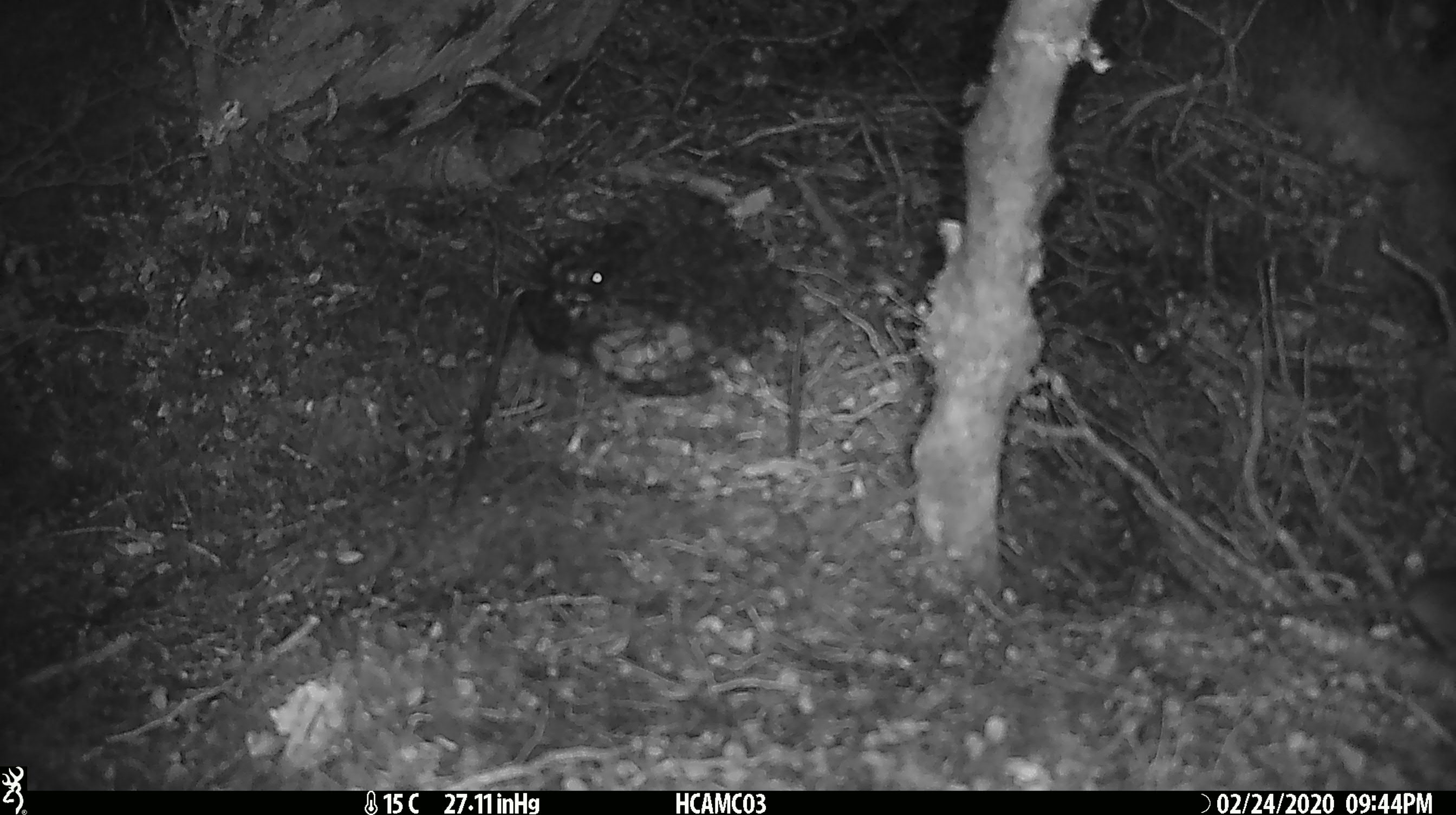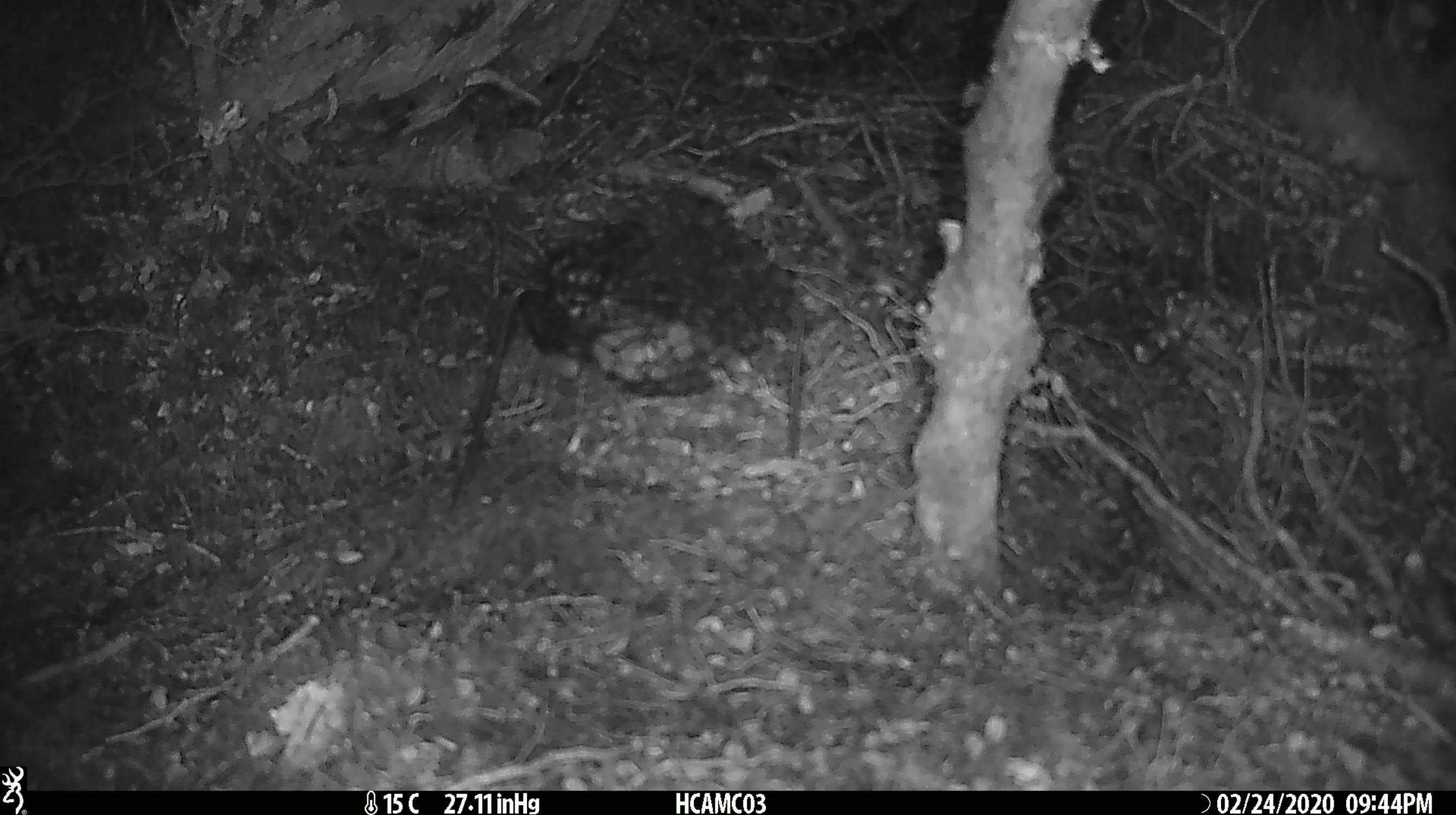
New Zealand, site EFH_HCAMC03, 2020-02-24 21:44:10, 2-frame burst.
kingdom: Animalia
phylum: Chordata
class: Mammalia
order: Rodentia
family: Muridae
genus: Mus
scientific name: Mus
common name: mouse